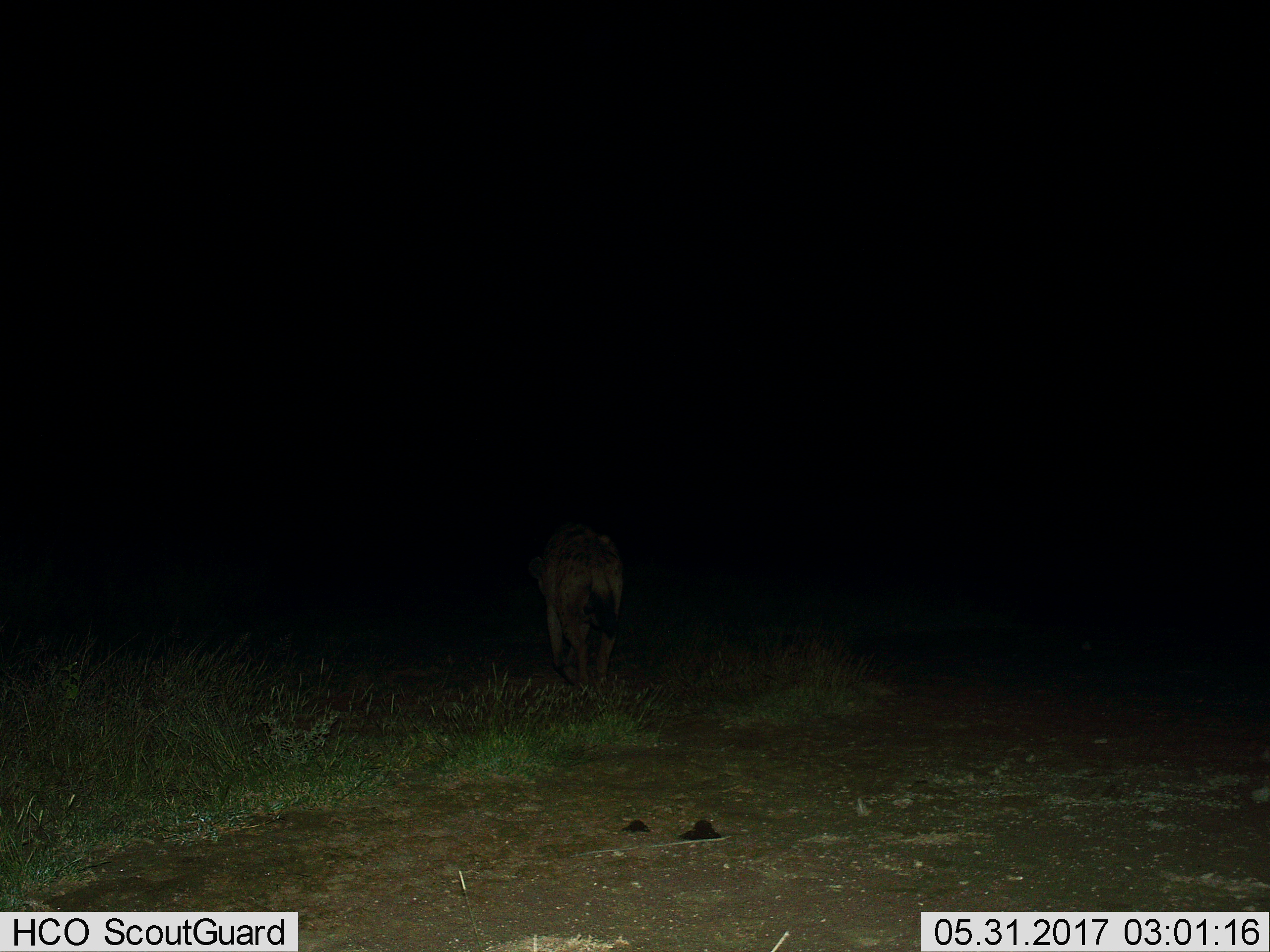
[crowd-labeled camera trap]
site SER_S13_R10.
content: unidentified animal